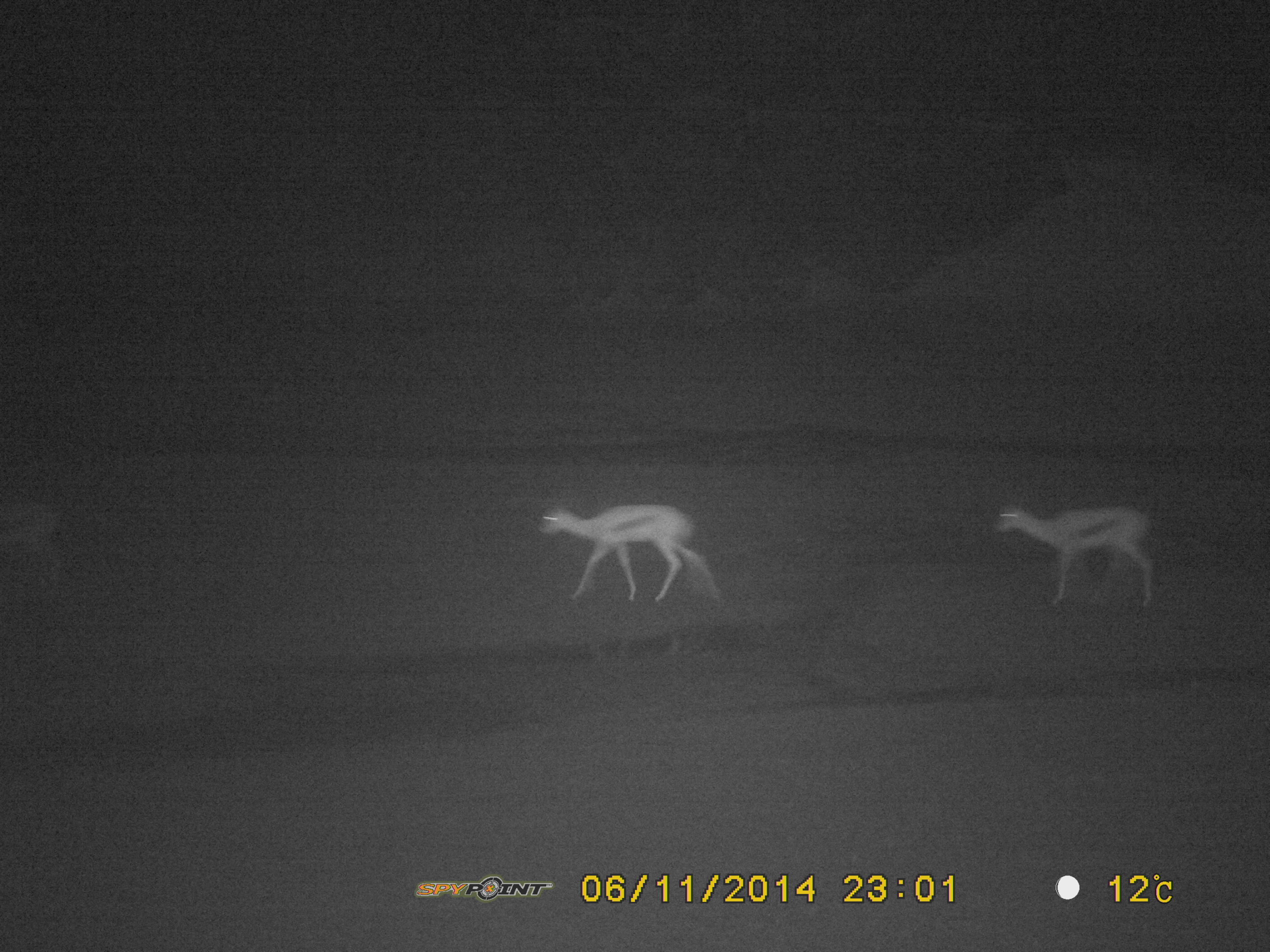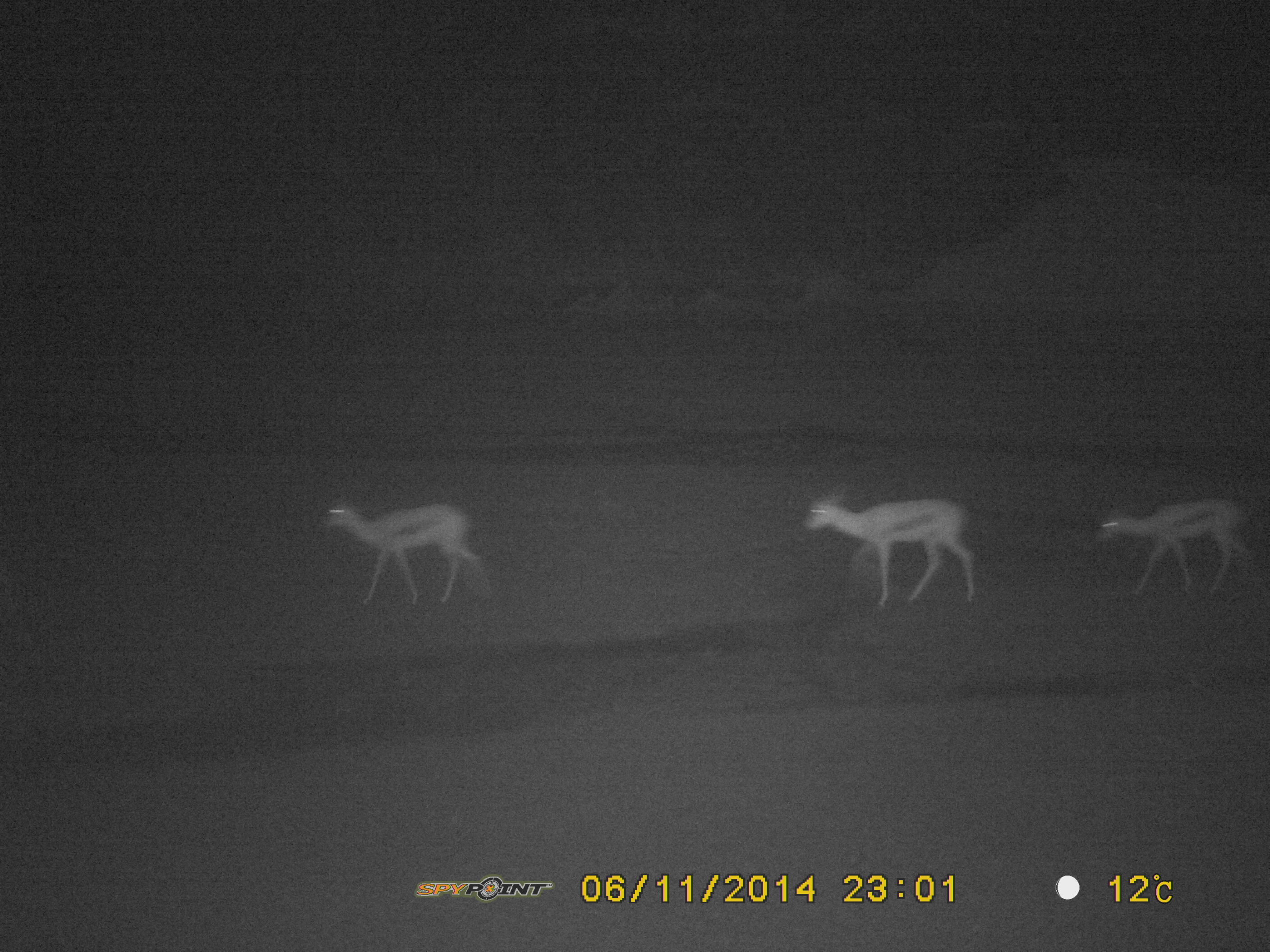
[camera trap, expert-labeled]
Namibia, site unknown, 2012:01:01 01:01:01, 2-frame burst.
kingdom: Animalia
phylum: Chordata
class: Mammalia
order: Artiodactyla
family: Bovidae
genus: Antidorcas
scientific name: Antidorcas marsupialis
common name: springbok